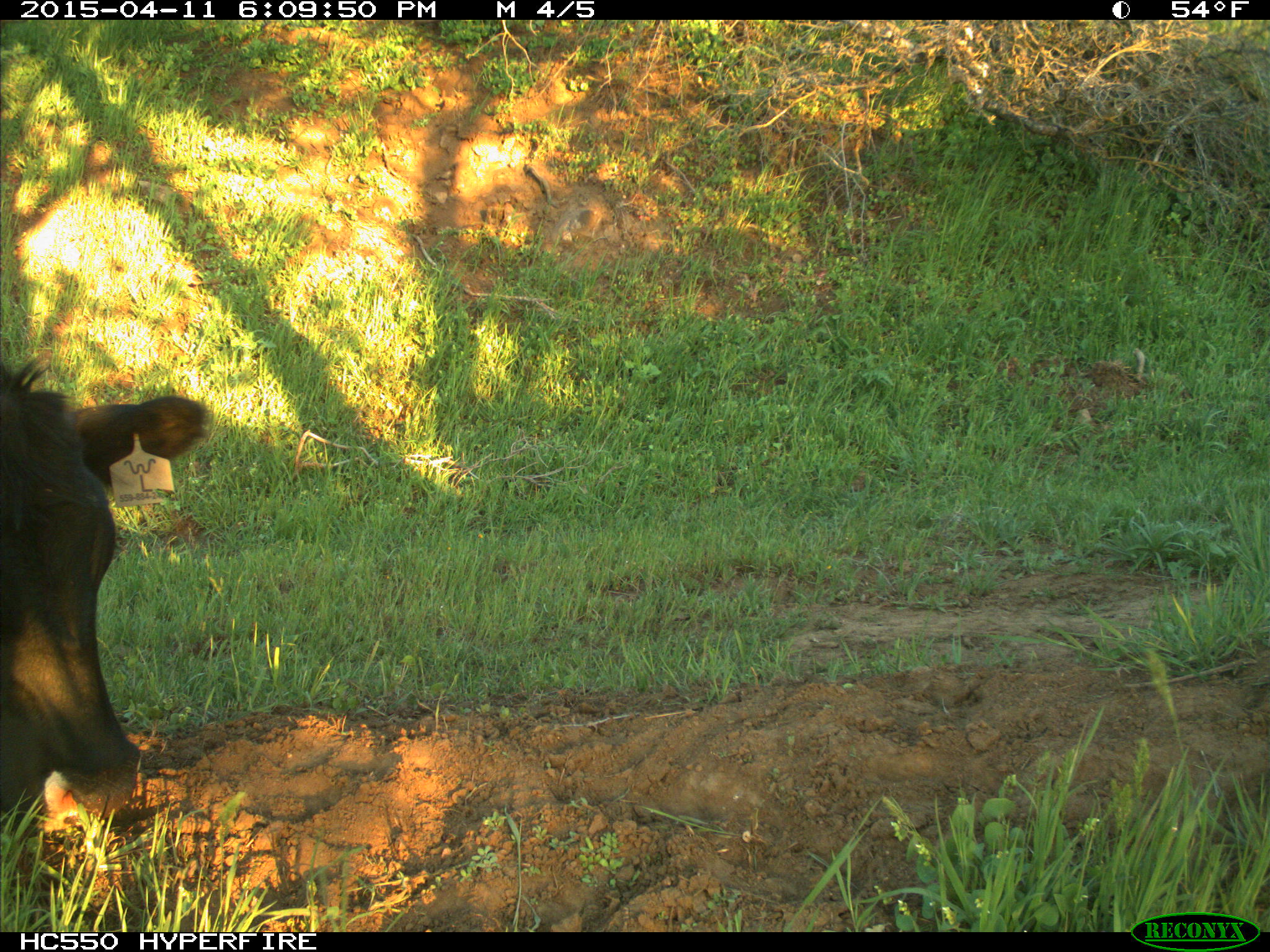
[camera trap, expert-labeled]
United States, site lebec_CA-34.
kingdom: Animalia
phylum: Chordata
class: Mammalia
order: Artiodactyla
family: Bovidae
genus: Bos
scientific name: Bos taurus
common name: domestic cow